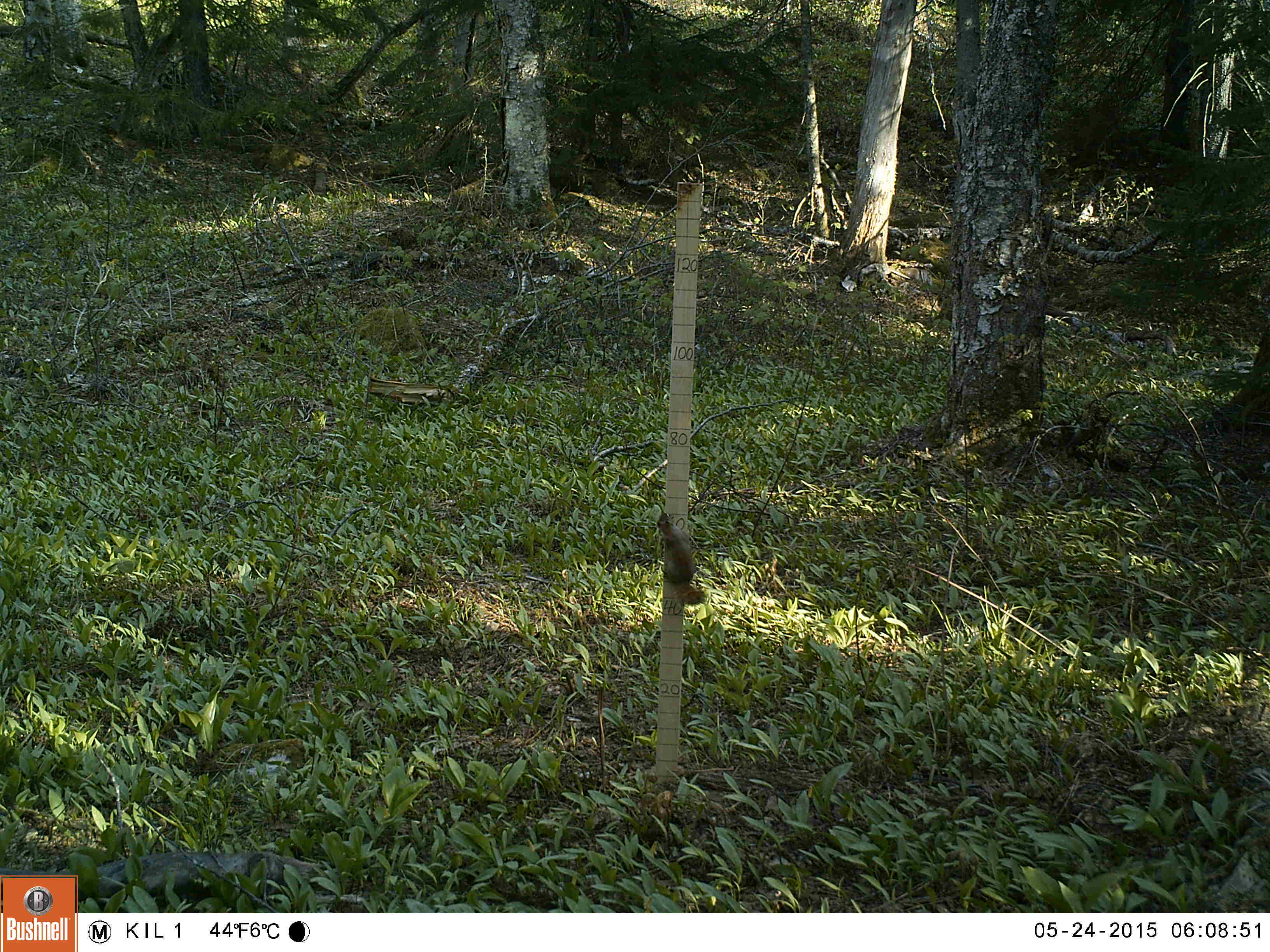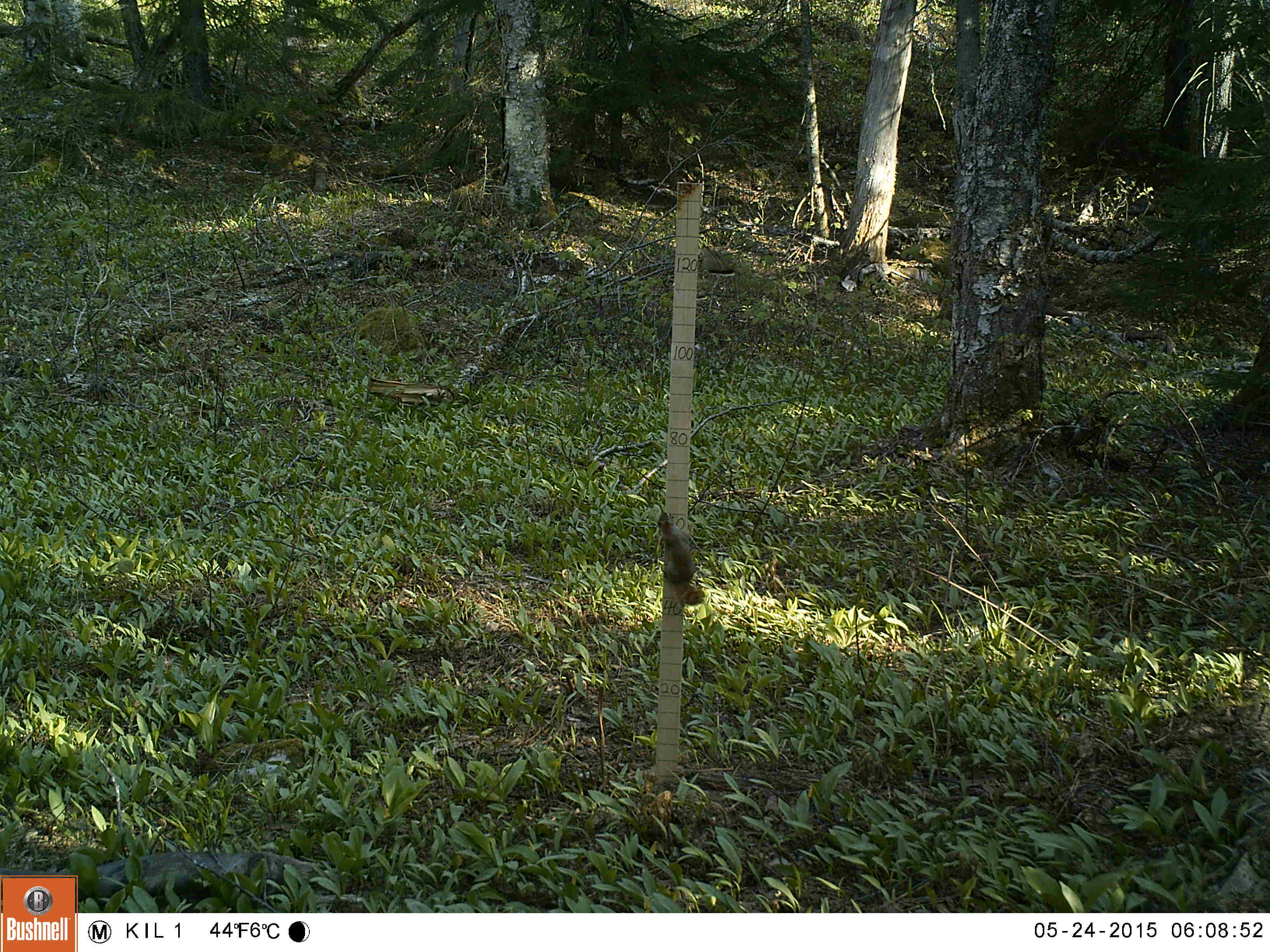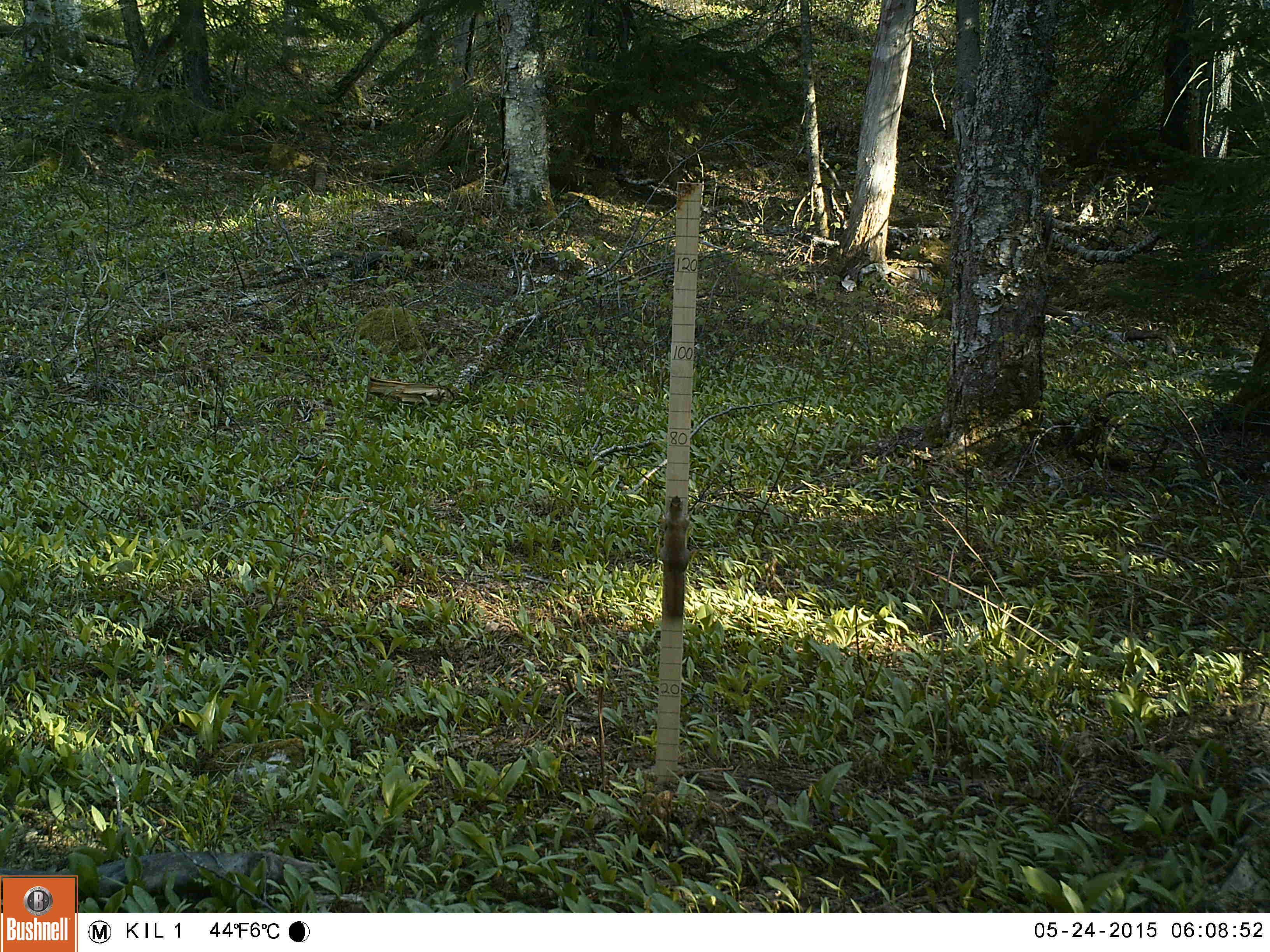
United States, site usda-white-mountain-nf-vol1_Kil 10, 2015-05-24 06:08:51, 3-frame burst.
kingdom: Animalia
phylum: Chordata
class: Mammalia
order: Rodentia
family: Sciuridae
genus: Tamiasciurus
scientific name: Tamiasciurus hudsonicus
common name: red squirrel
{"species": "red squirrel (Tamiasciurus hudsonicus)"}